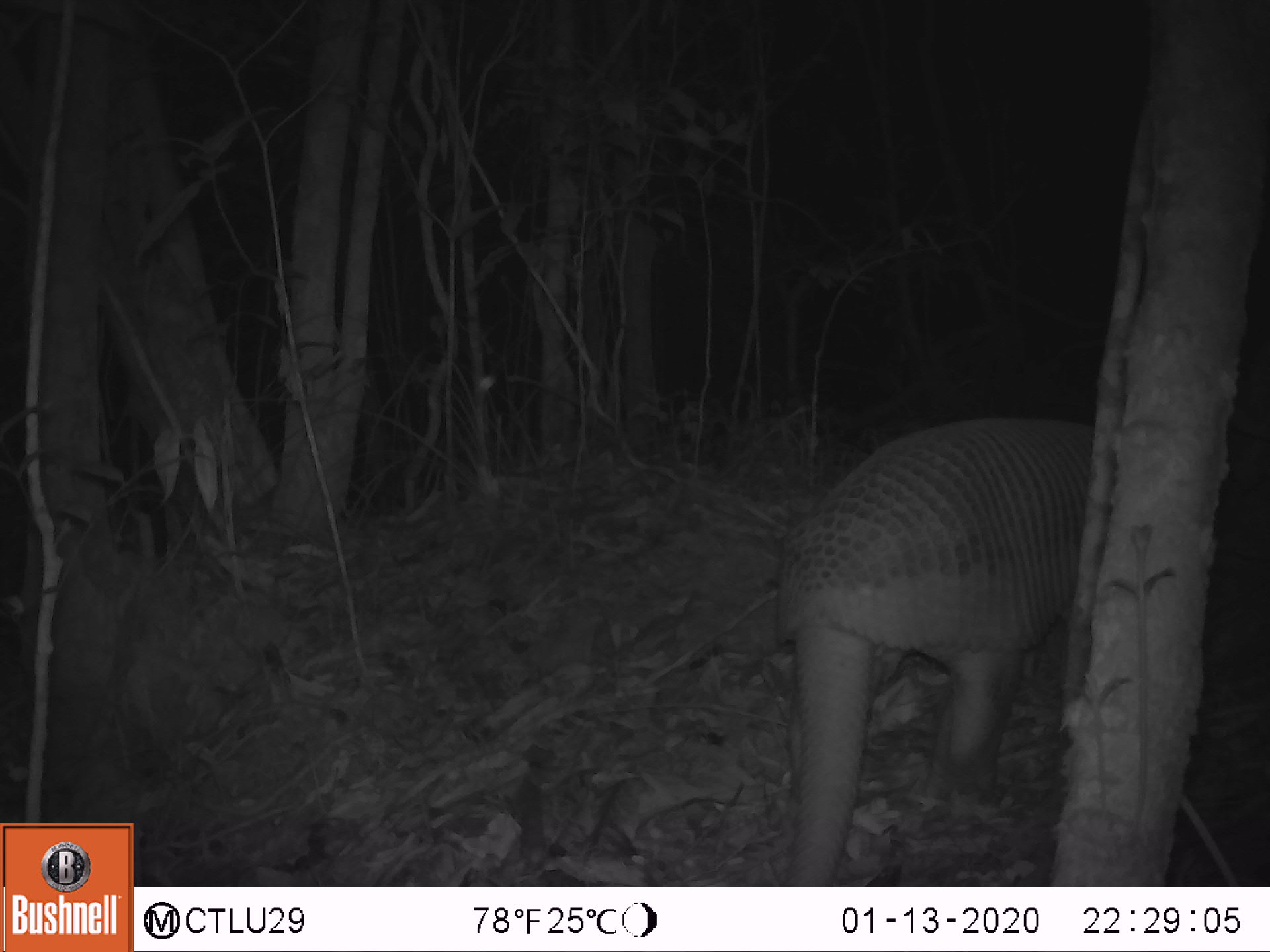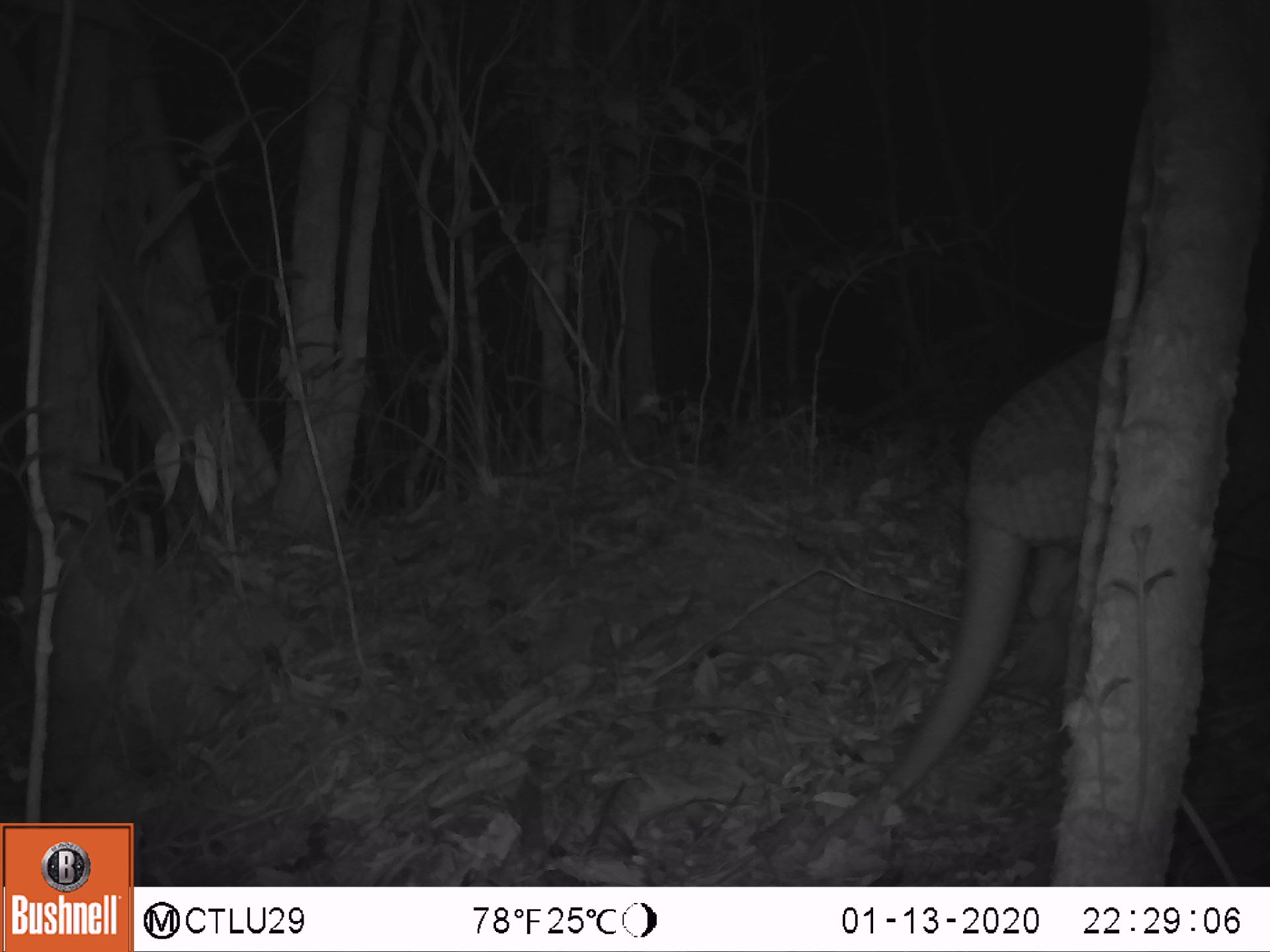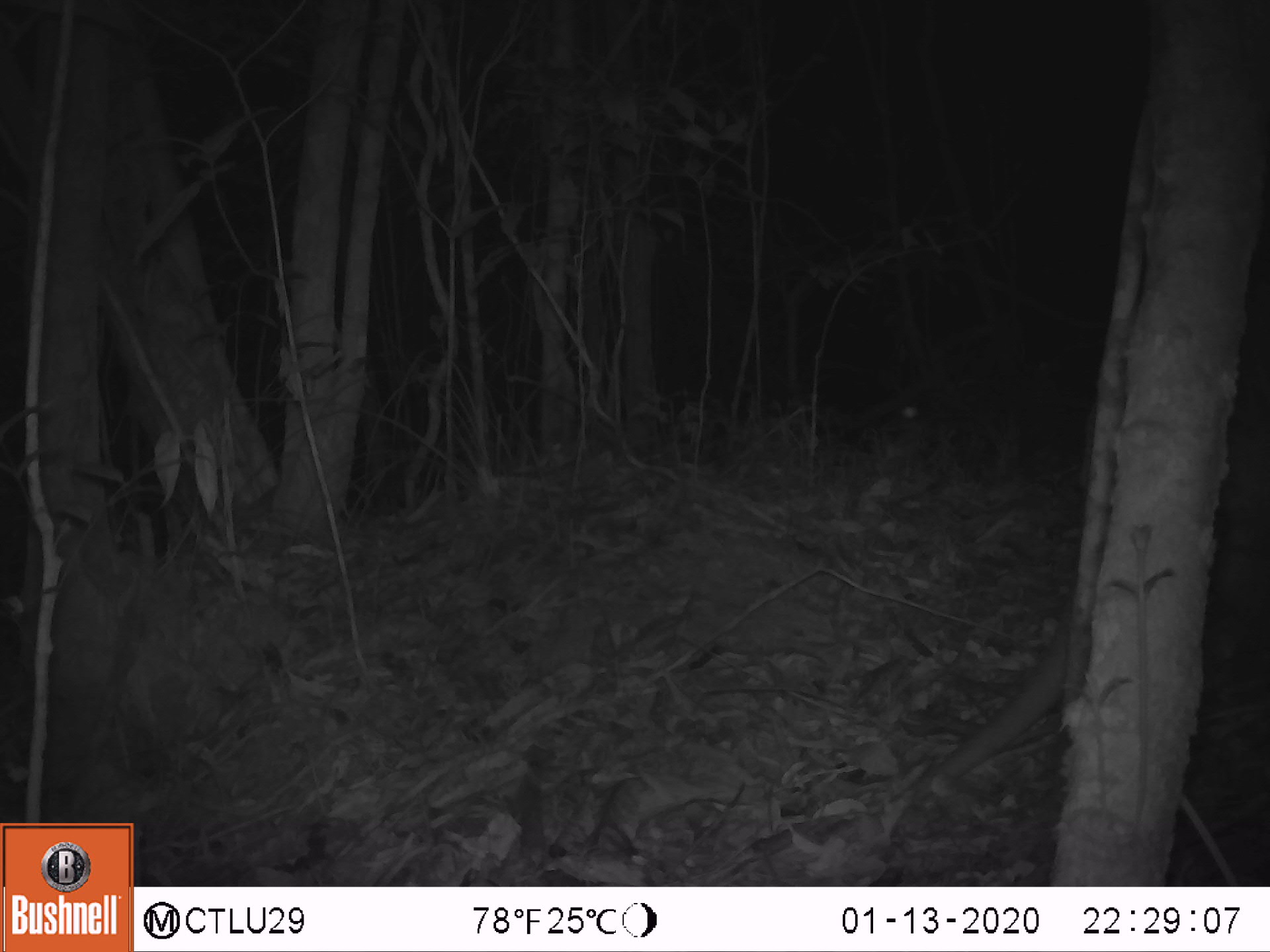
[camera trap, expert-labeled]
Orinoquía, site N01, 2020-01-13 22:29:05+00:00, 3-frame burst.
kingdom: Animalia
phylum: Chordata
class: Mammalia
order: Cingulata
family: Chlamyphoridae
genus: Priodontes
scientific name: Priodontes maximus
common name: giant armadillo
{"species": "giant armadillo (Priodontes maximus)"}